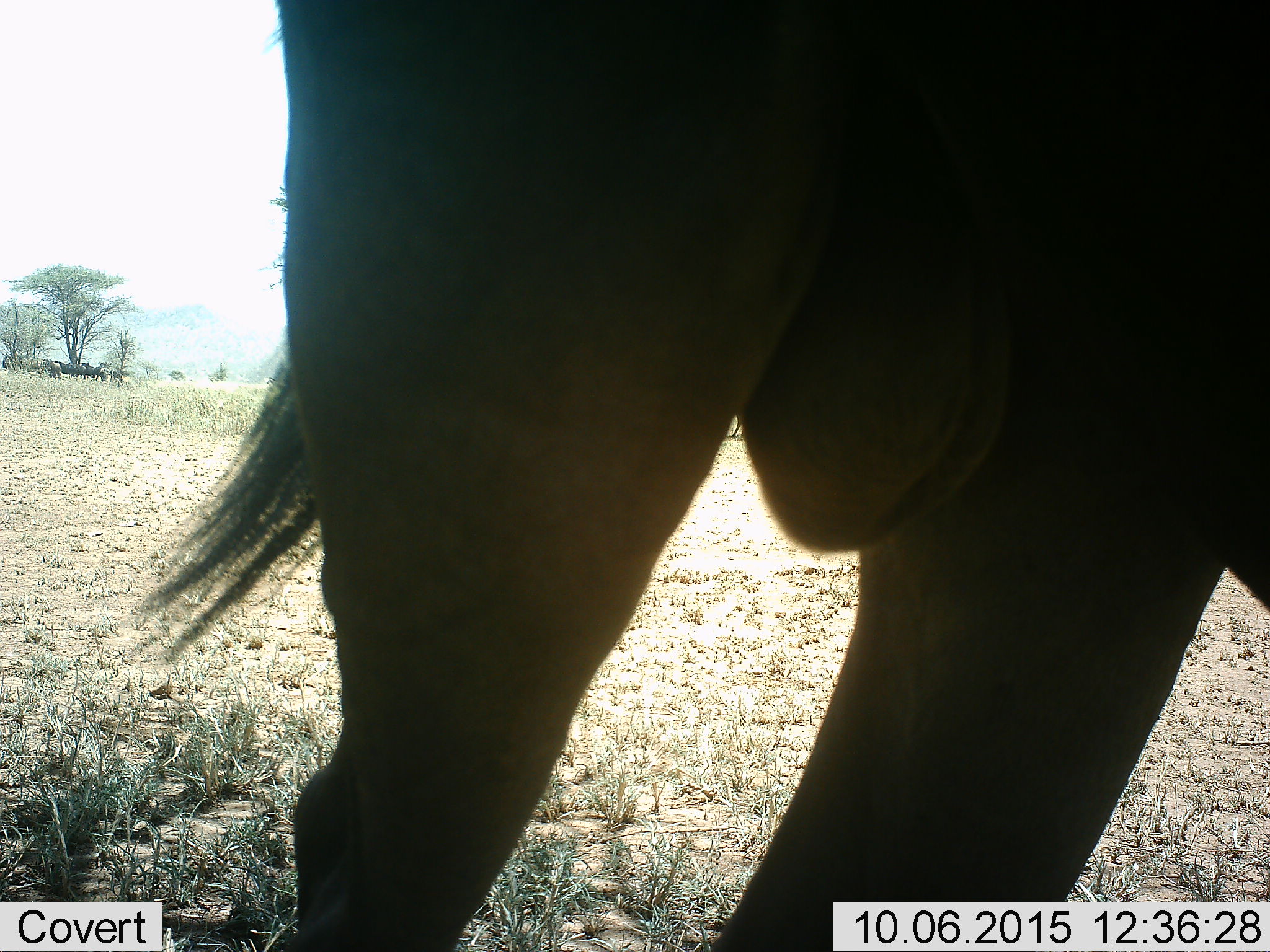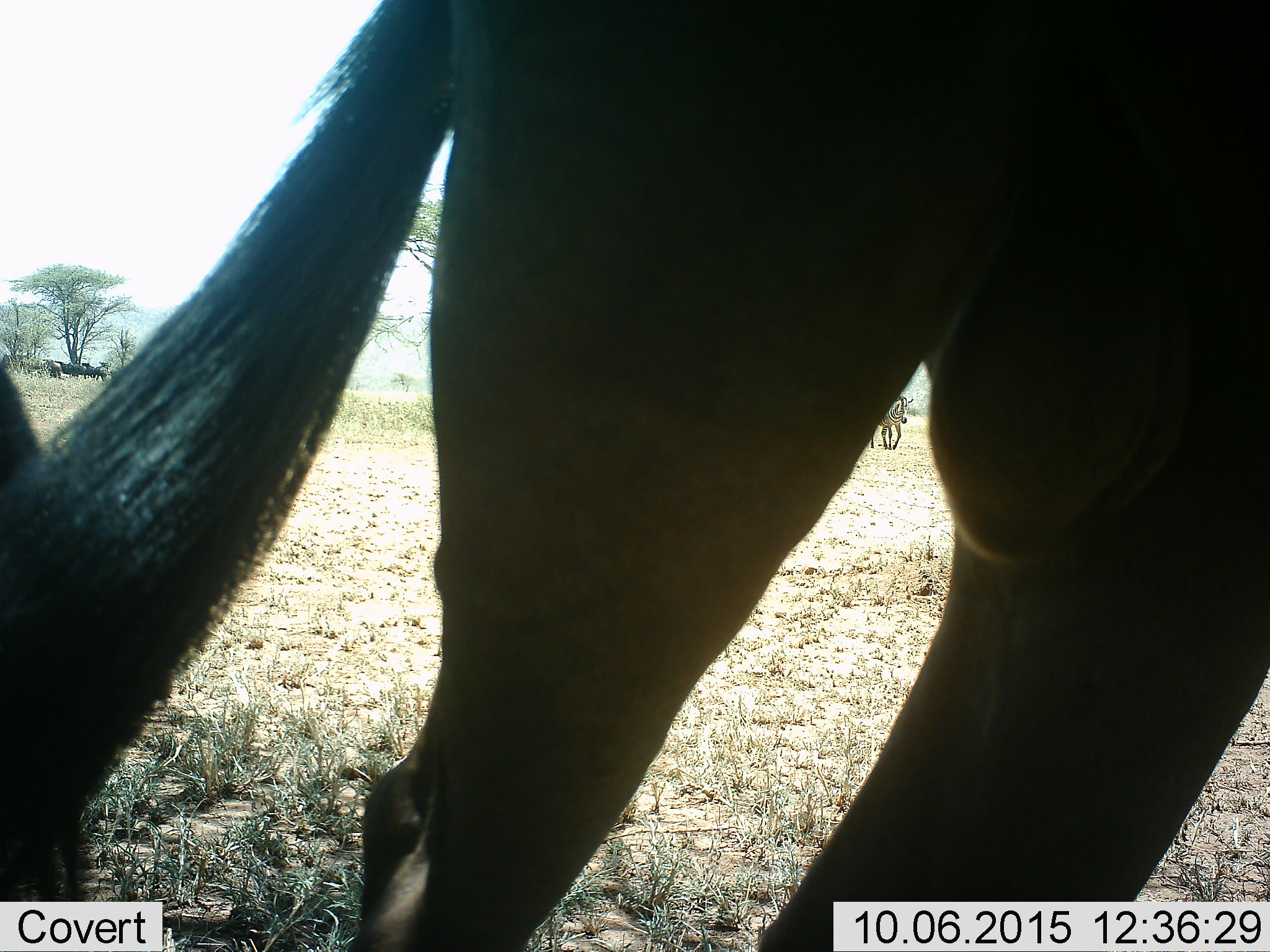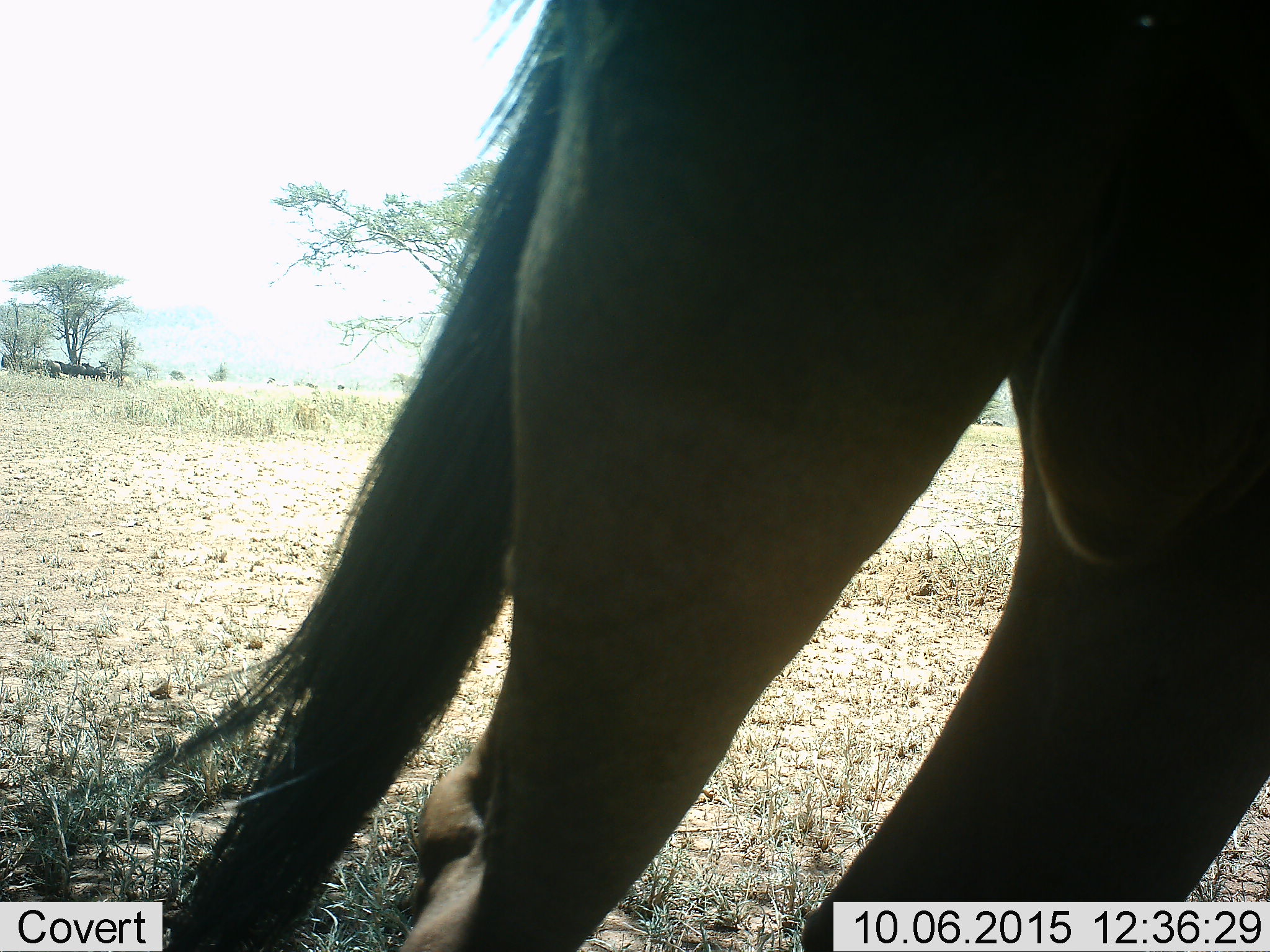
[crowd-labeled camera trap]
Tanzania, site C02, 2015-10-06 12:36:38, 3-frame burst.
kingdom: Animalia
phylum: Chordata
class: Mammalia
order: Artiodactyla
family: Bovidae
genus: Connochaetes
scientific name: Connochaetes taurinus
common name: blue wildebeest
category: wildebeest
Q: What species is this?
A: Wildebeest (blue wildebeest) (Connochaetes taurinus).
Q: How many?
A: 1.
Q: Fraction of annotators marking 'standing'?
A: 62%.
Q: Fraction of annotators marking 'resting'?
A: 0%.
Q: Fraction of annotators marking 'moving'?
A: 50%.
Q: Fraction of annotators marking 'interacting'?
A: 0%.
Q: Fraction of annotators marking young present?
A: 0%.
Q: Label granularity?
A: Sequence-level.